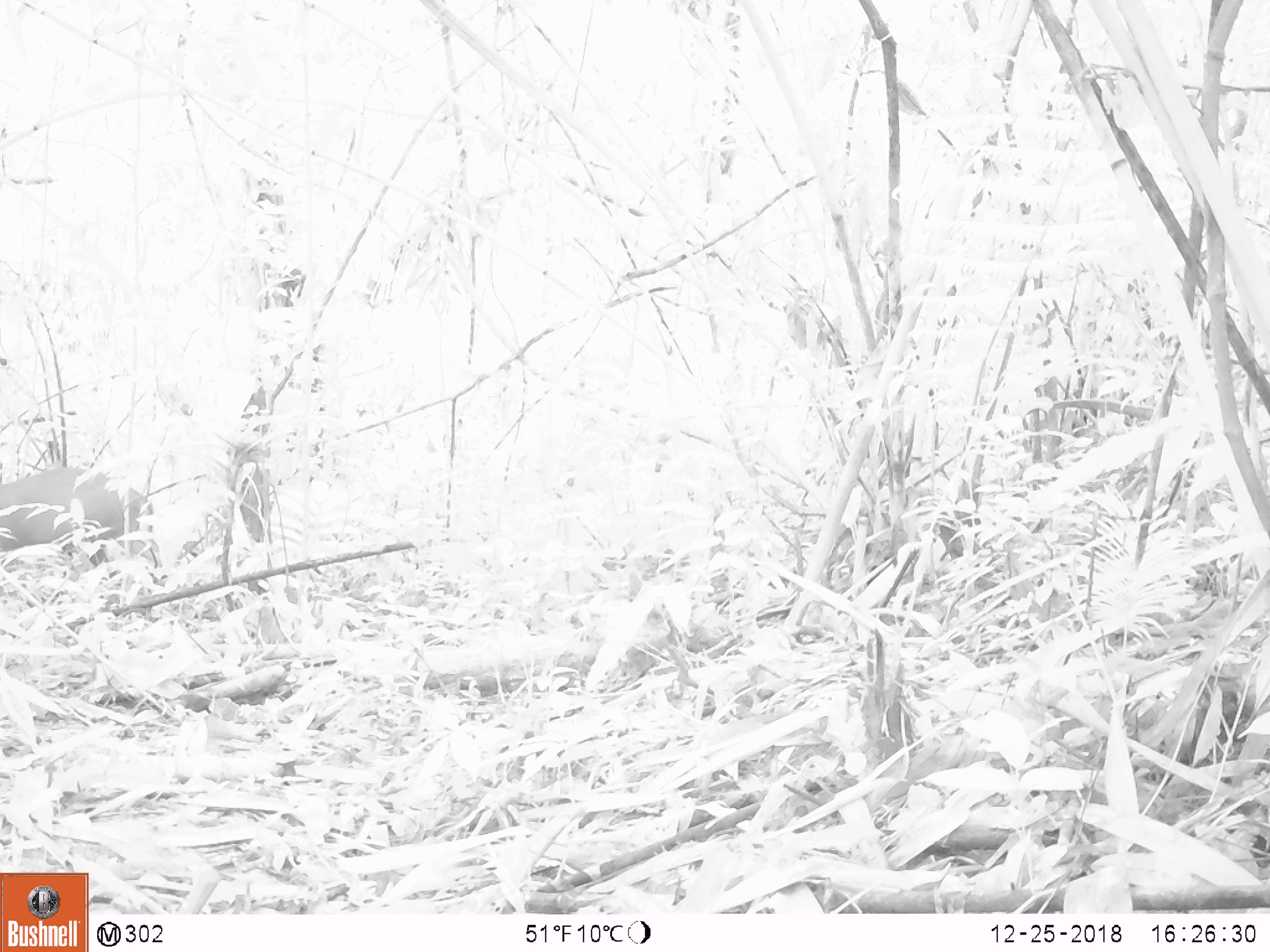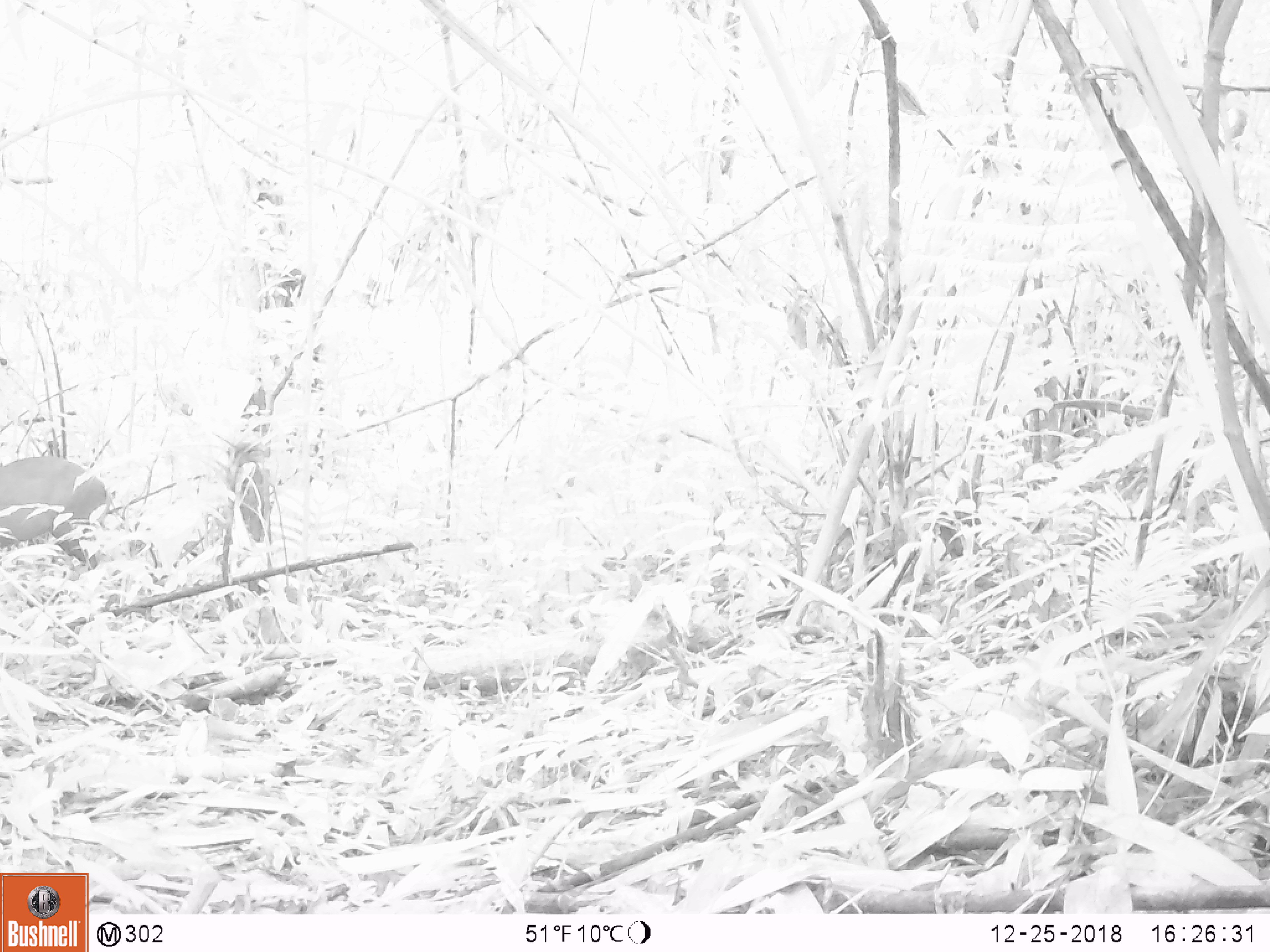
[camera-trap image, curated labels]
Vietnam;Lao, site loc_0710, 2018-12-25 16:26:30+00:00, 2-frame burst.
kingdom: Animalia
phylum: Chordata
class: Mammalia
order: Artiodactyla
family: Cervidae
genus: Muntiacus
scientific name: Muntiacus rooseveltorum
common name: roosevelt's muntjac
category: roosevelts muntjac group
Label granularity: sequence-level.